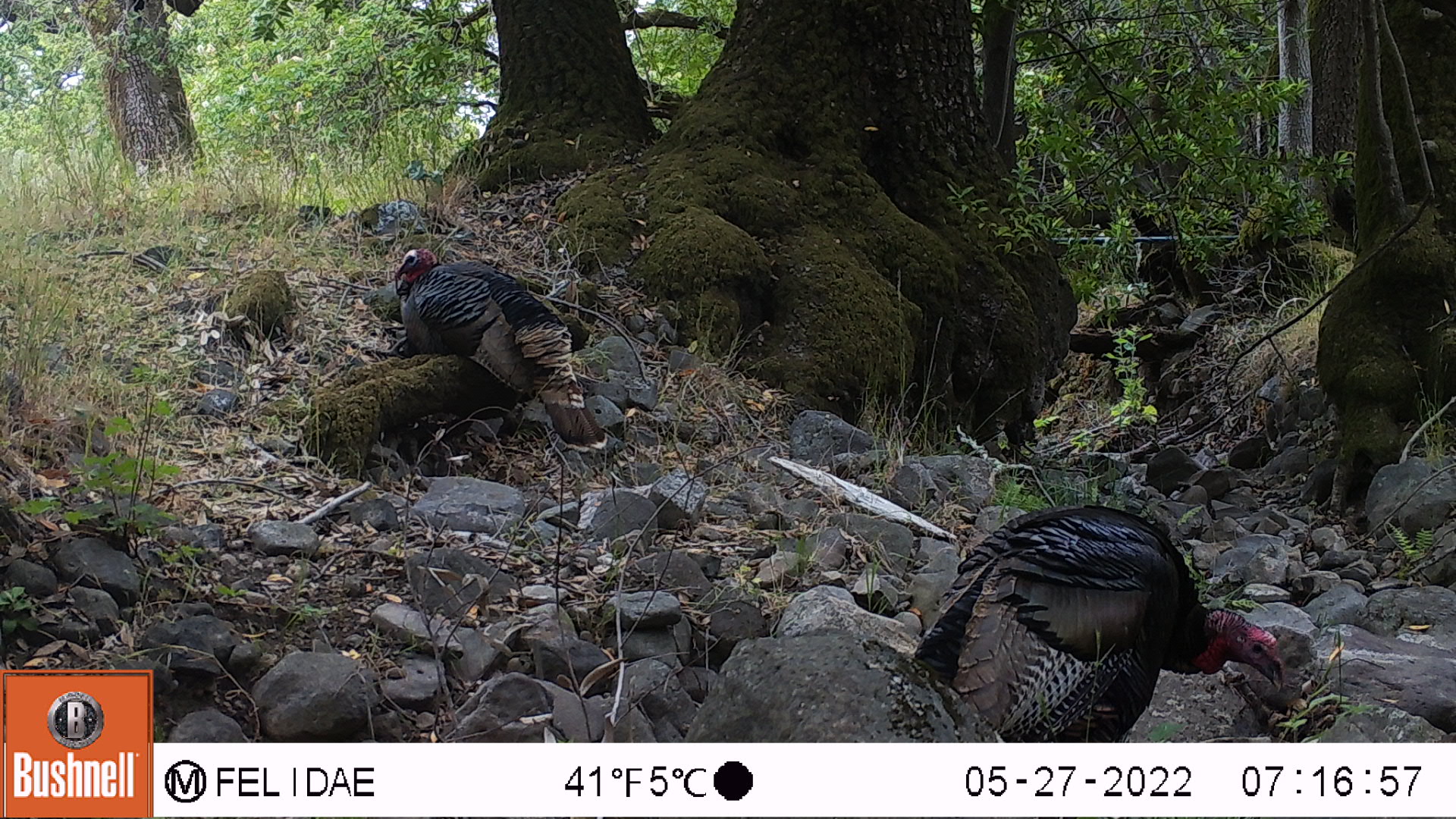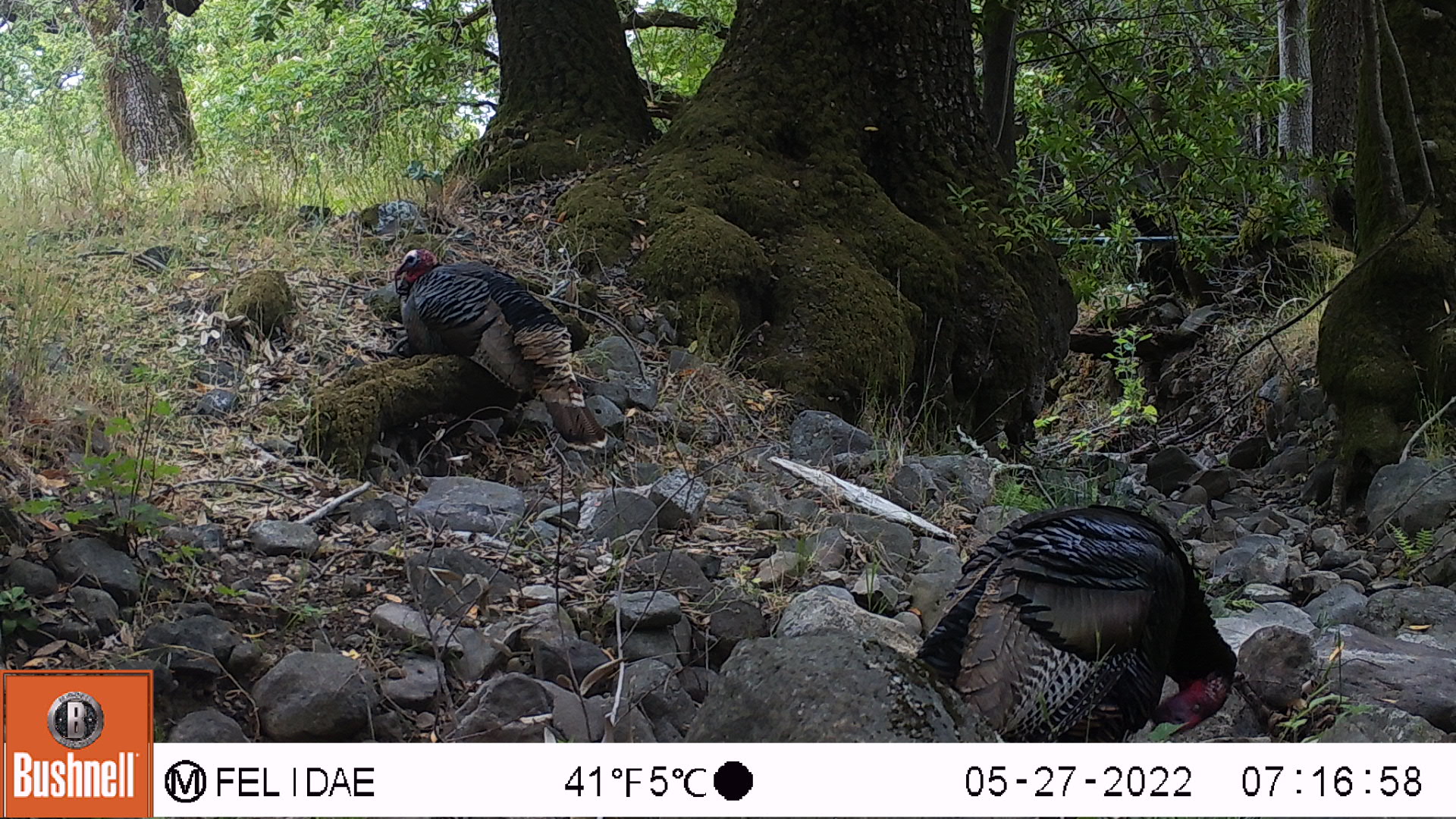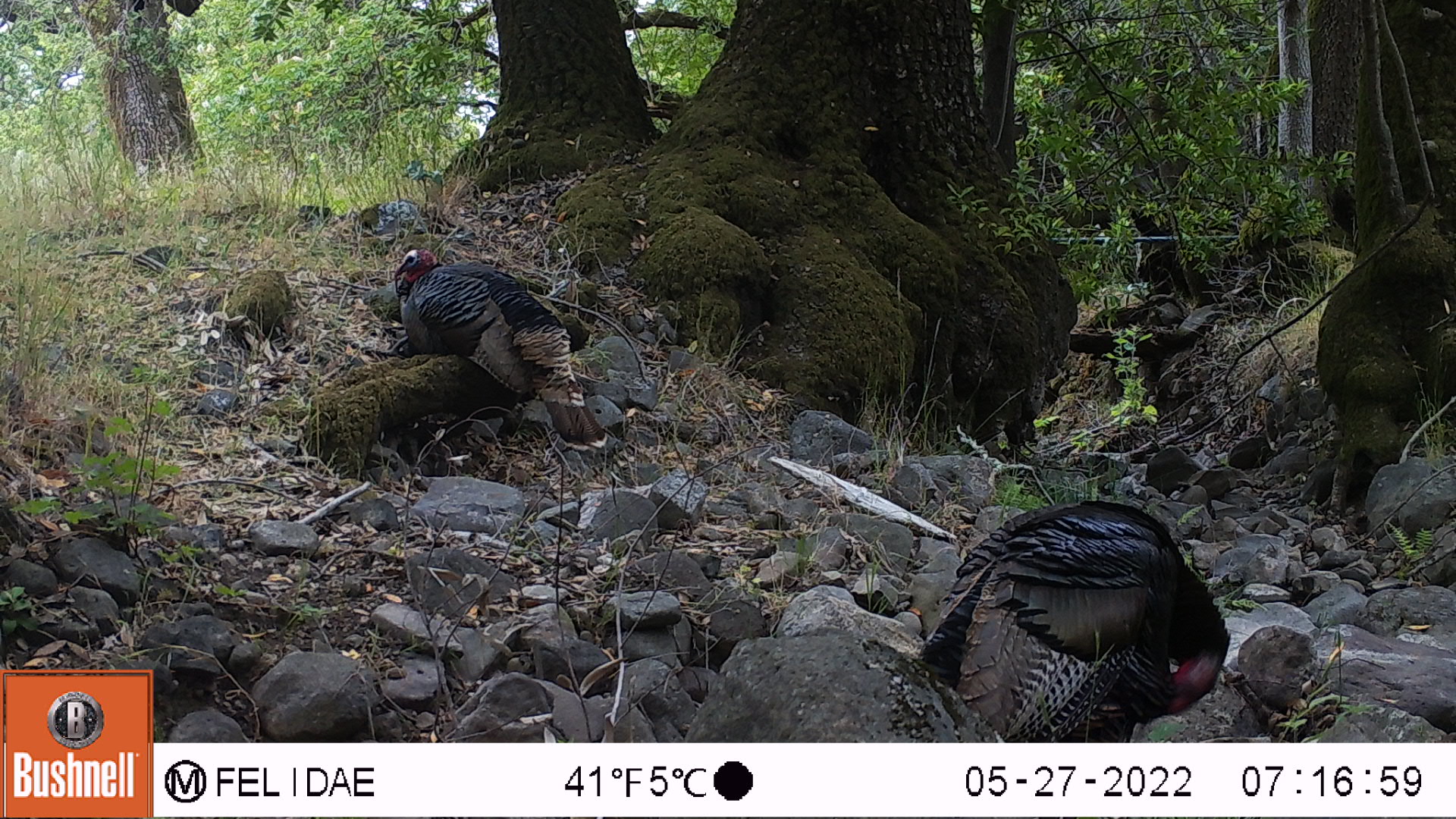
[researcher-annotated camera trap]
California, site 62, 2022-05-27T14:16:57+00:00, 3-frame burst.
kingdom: Animalia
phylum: Chordata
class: Aves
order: Galliformes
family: Phasianidae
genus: Meleagris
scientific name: Meleagris gallopavo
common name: turkey